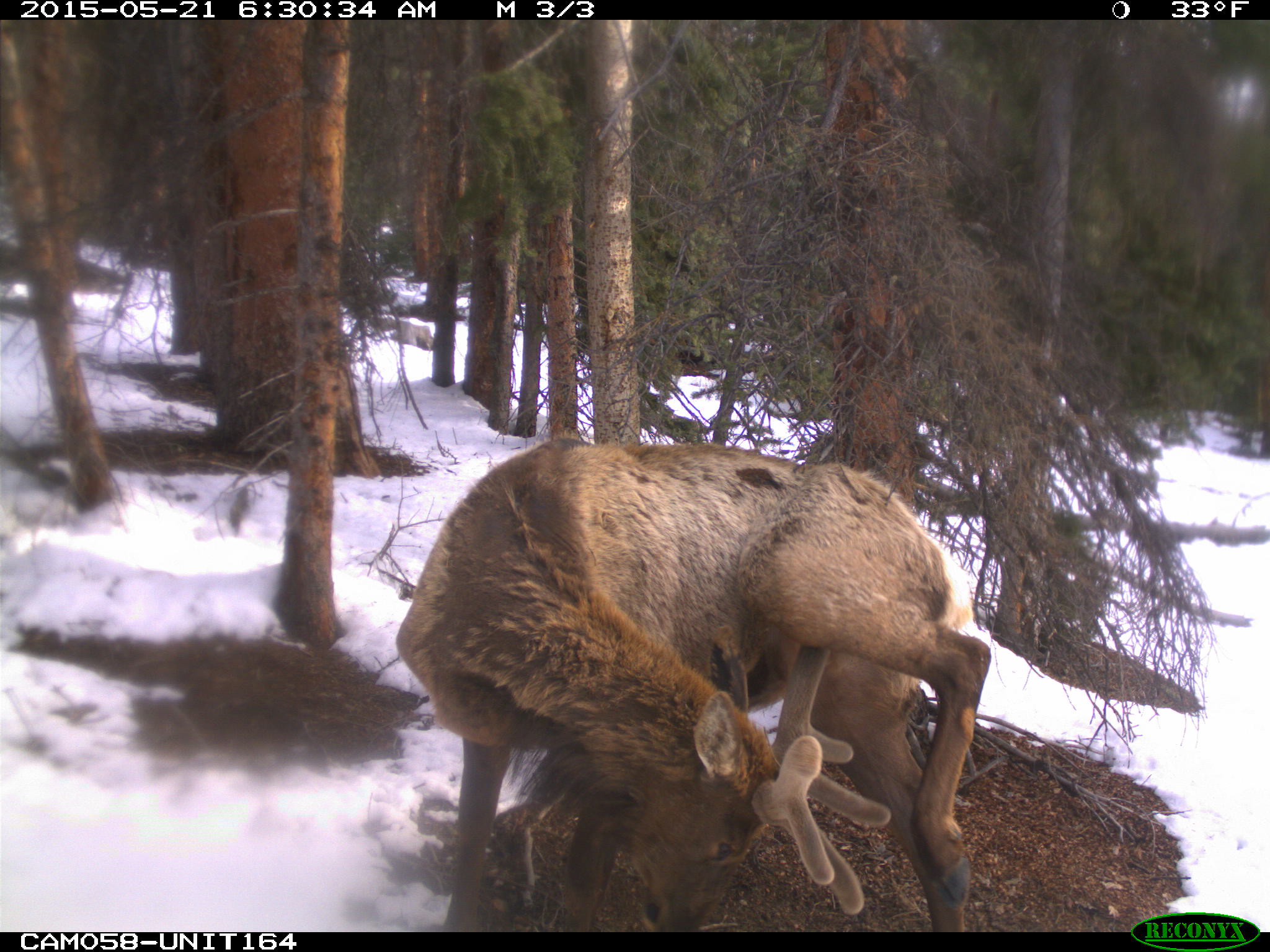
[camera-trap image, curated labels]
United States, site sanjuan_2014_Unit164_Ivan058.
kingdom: Animalia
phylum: Chordata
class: Mammalia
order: Artiodactyla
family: Cervidae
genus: Cervus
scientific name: Cervus elaphus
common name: red deer